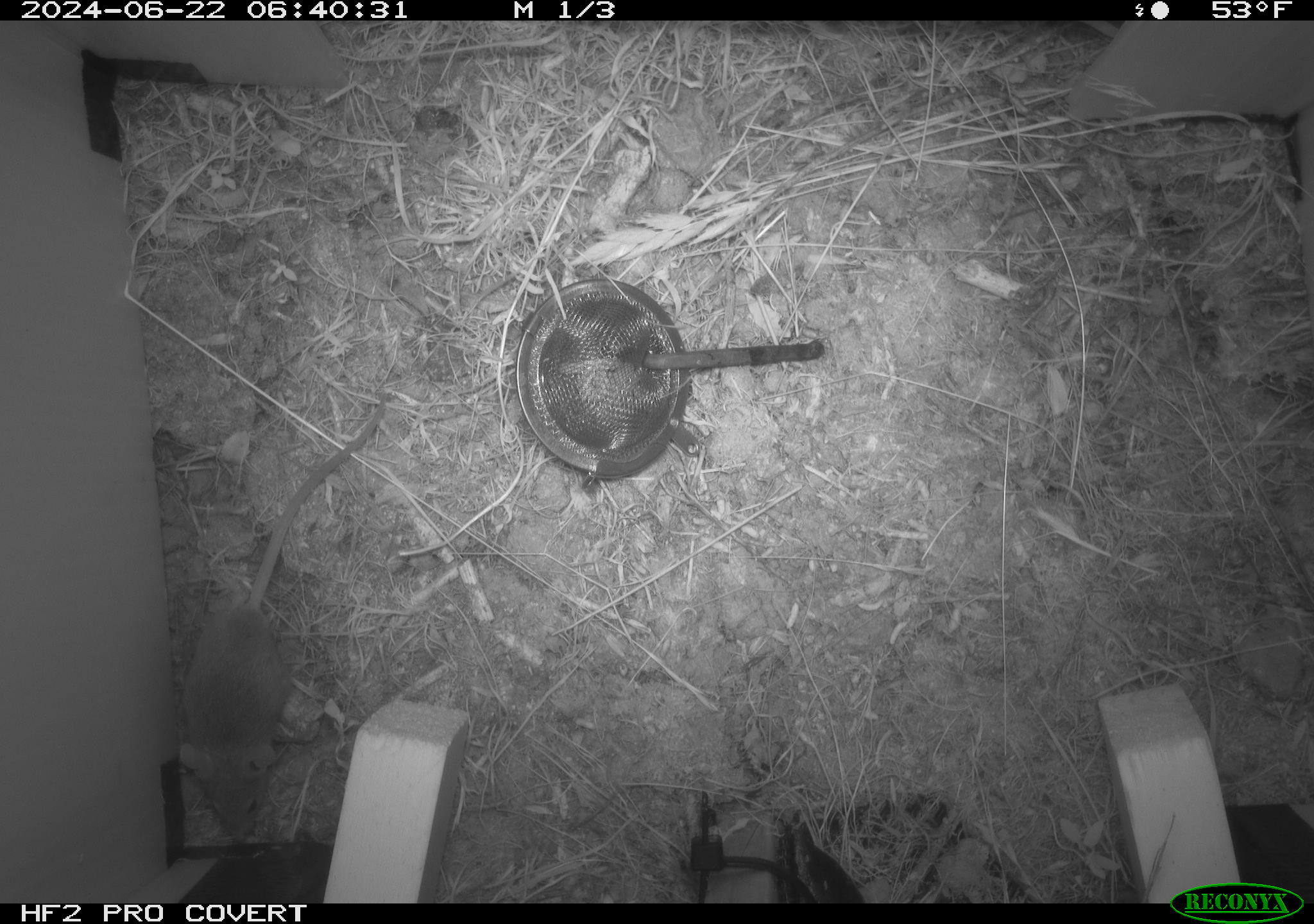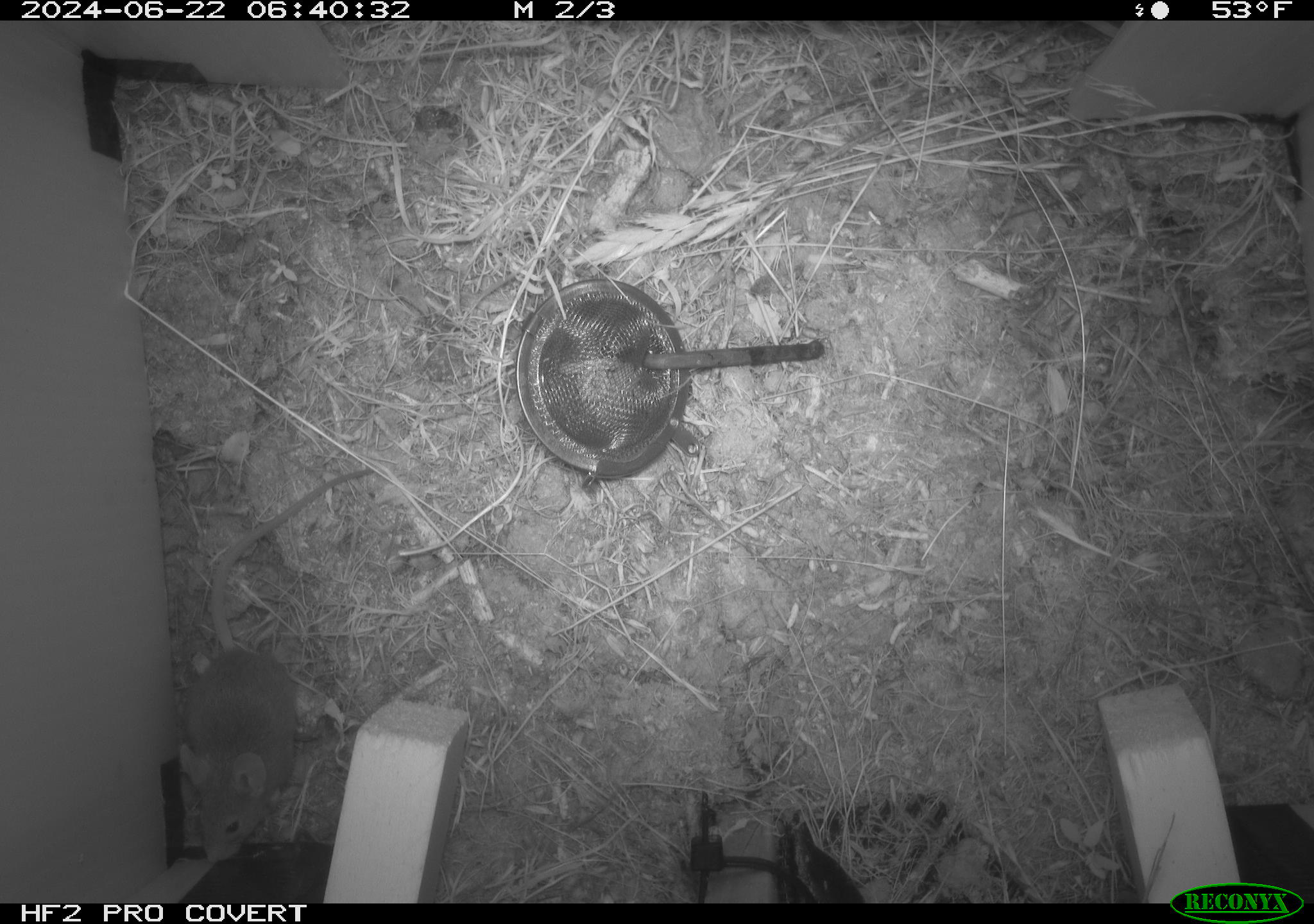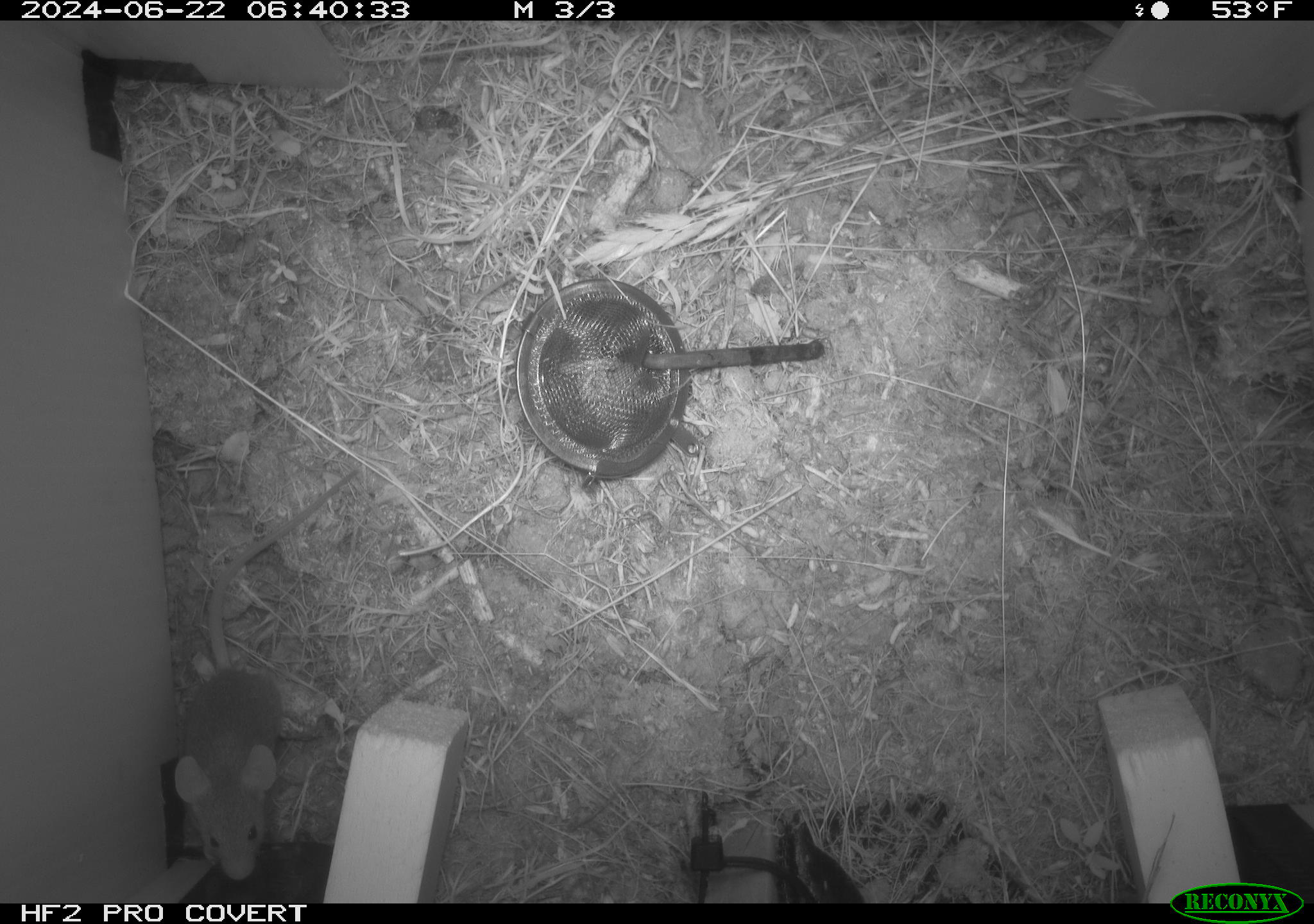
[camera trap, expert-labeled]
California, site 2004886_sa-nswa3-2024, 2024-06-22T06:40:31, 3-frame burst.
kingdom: Animalia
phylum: Chordata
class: Mammalia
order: Rodentia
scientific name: Rodentia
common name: rodent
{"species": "rodent (Rodentia)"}